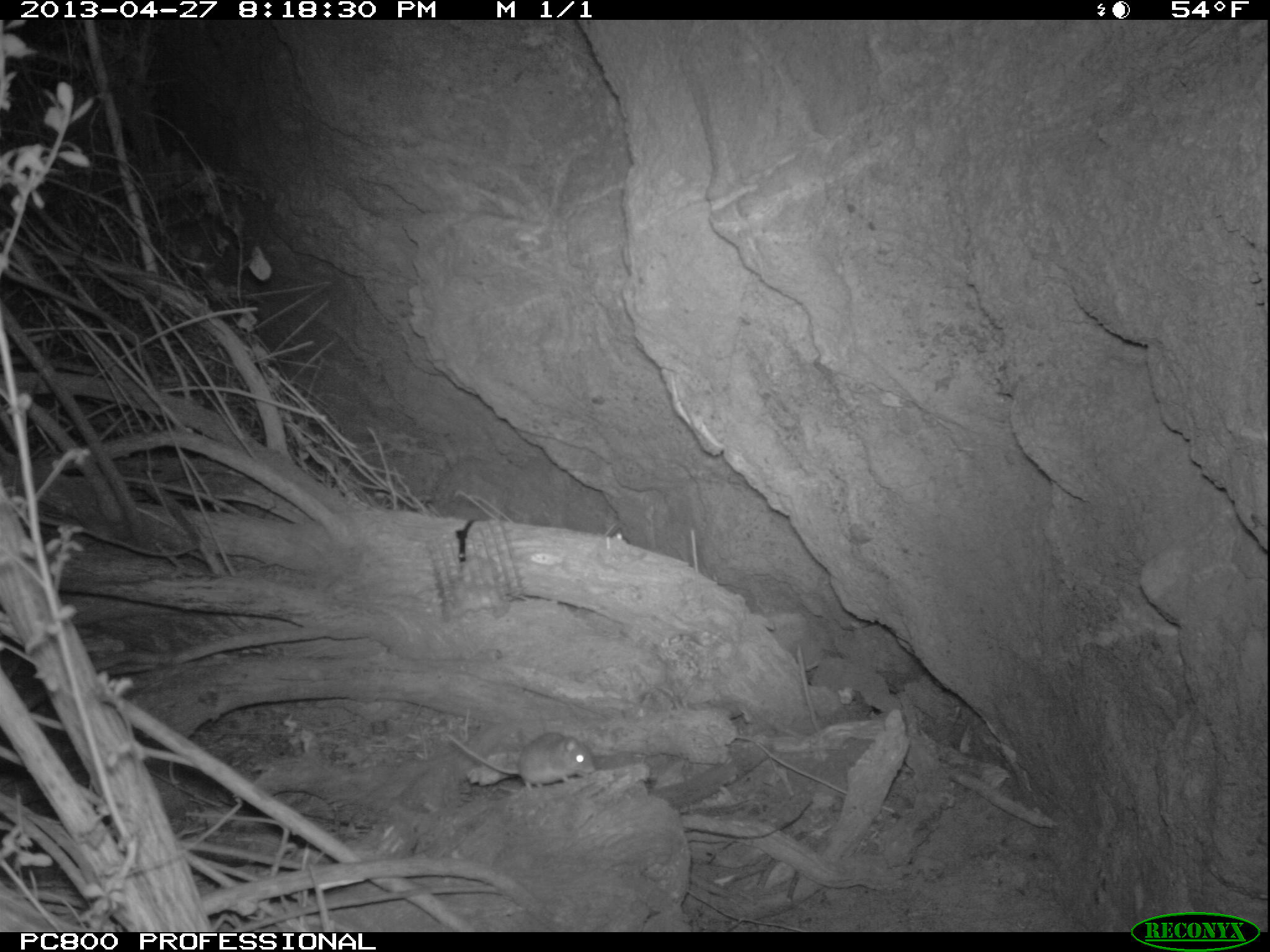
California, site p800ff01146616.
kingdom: Animalia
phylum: Chordata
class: Mammalia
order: Rodentia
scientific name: Rodentia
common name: rodent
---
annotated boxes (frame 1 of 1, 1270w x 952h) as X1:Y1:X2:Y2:
rodent: 446:731:593:791